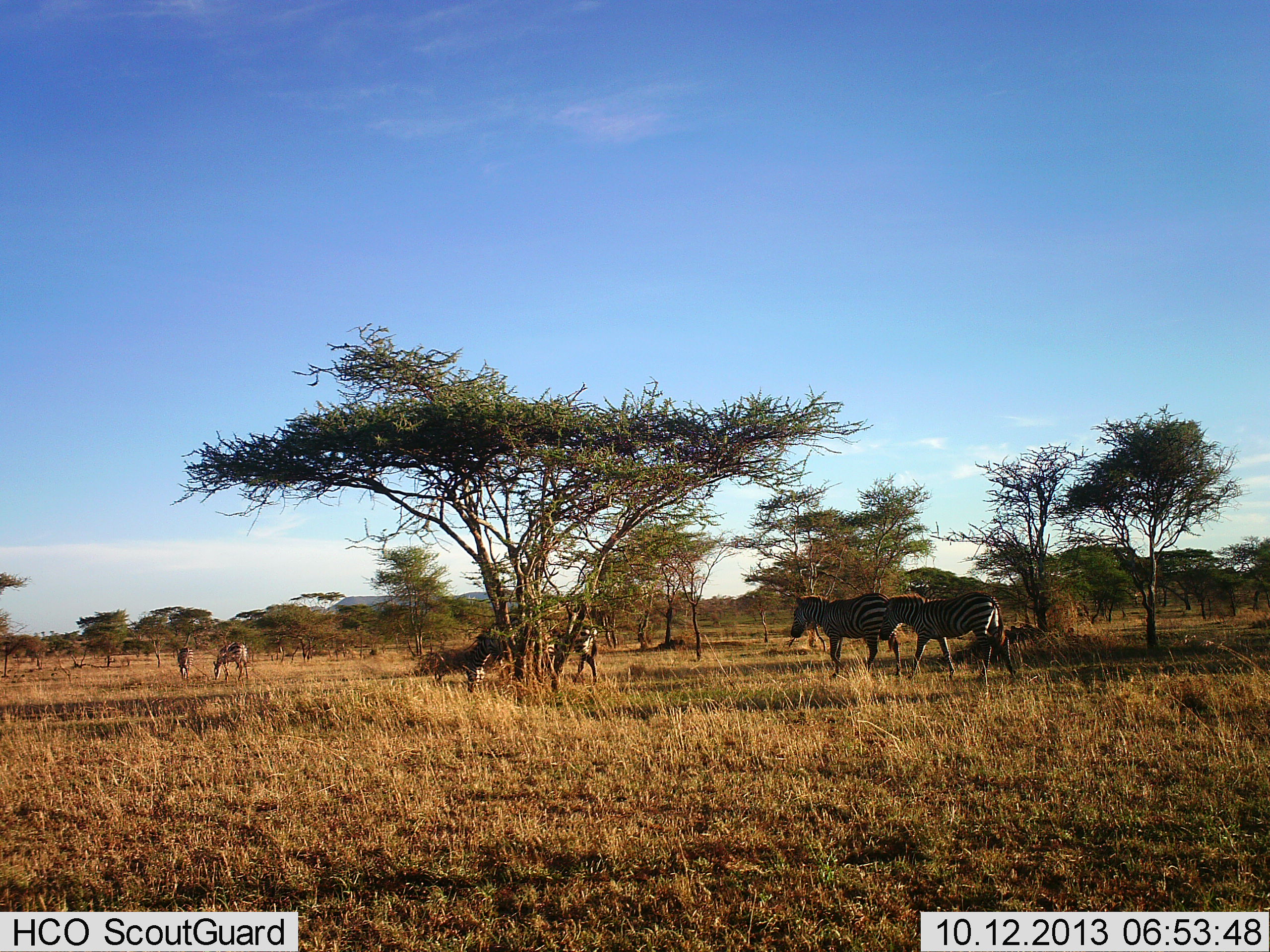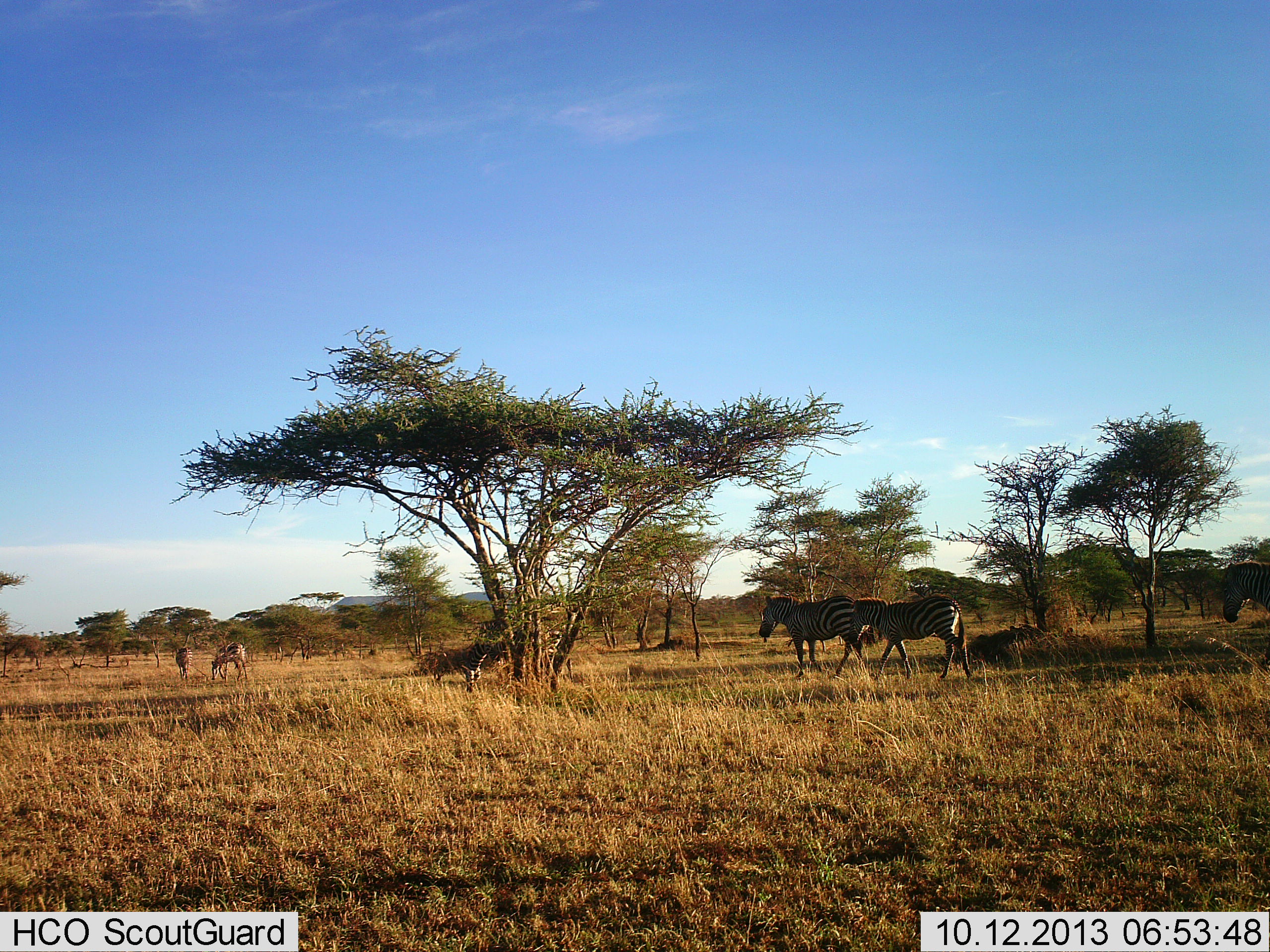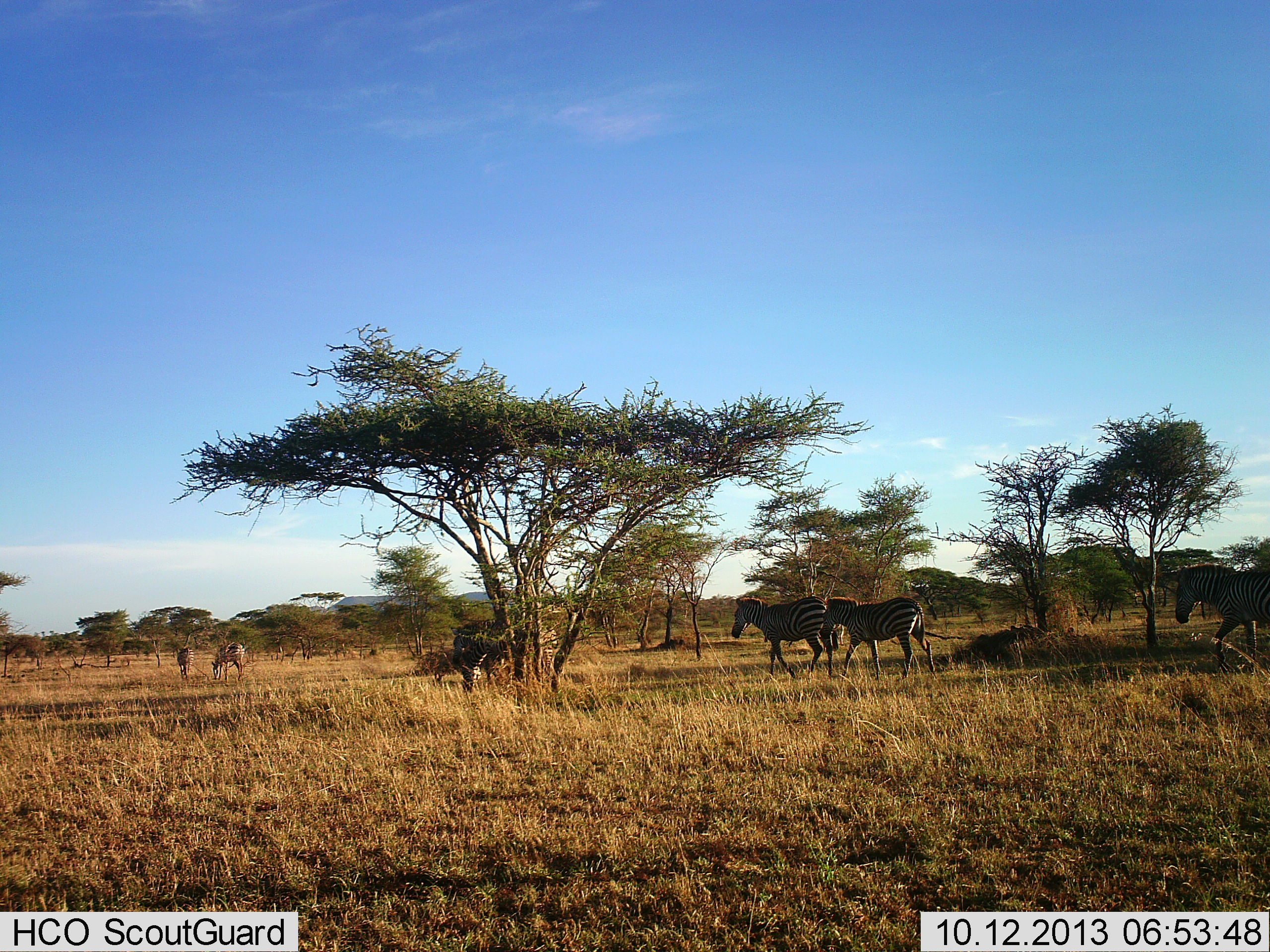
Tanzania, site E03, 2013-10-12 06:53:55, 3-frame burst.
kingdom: Animalia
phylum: Chordata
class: Mammalia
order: Perissodactyla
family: Equidae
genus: Equus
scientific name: Equus quagga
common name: plains zebra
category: zebra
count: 5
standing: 33%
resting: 0%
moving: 92%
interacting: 0%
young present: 0%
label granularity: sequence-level